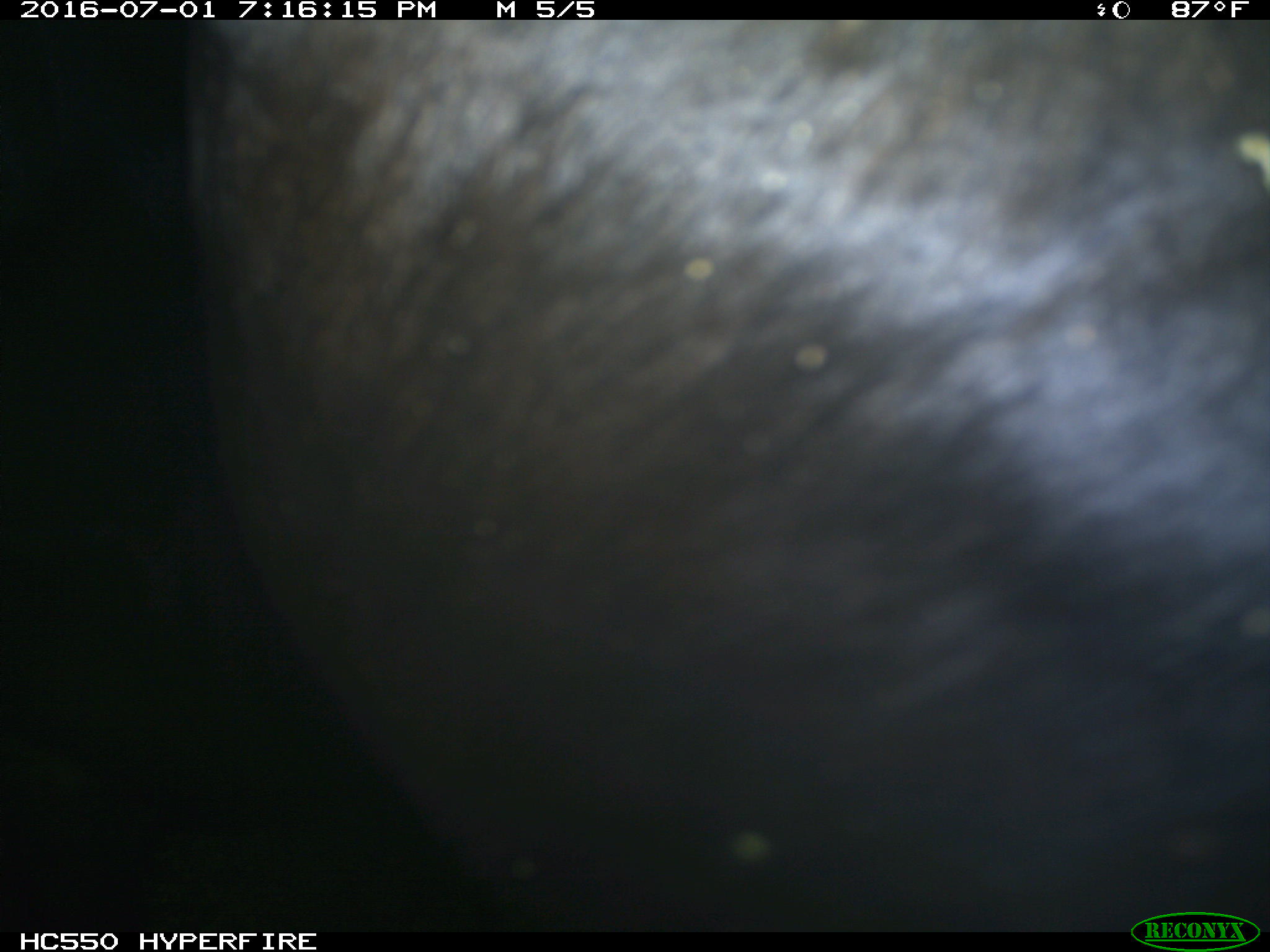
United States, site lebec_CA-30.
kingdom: Animalia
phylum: Chordata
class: Mammalia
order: Artiodactyla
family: Bovidae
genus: Bos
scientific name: Bos taurus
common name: domestic cow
Bos taurus (domestic cow).